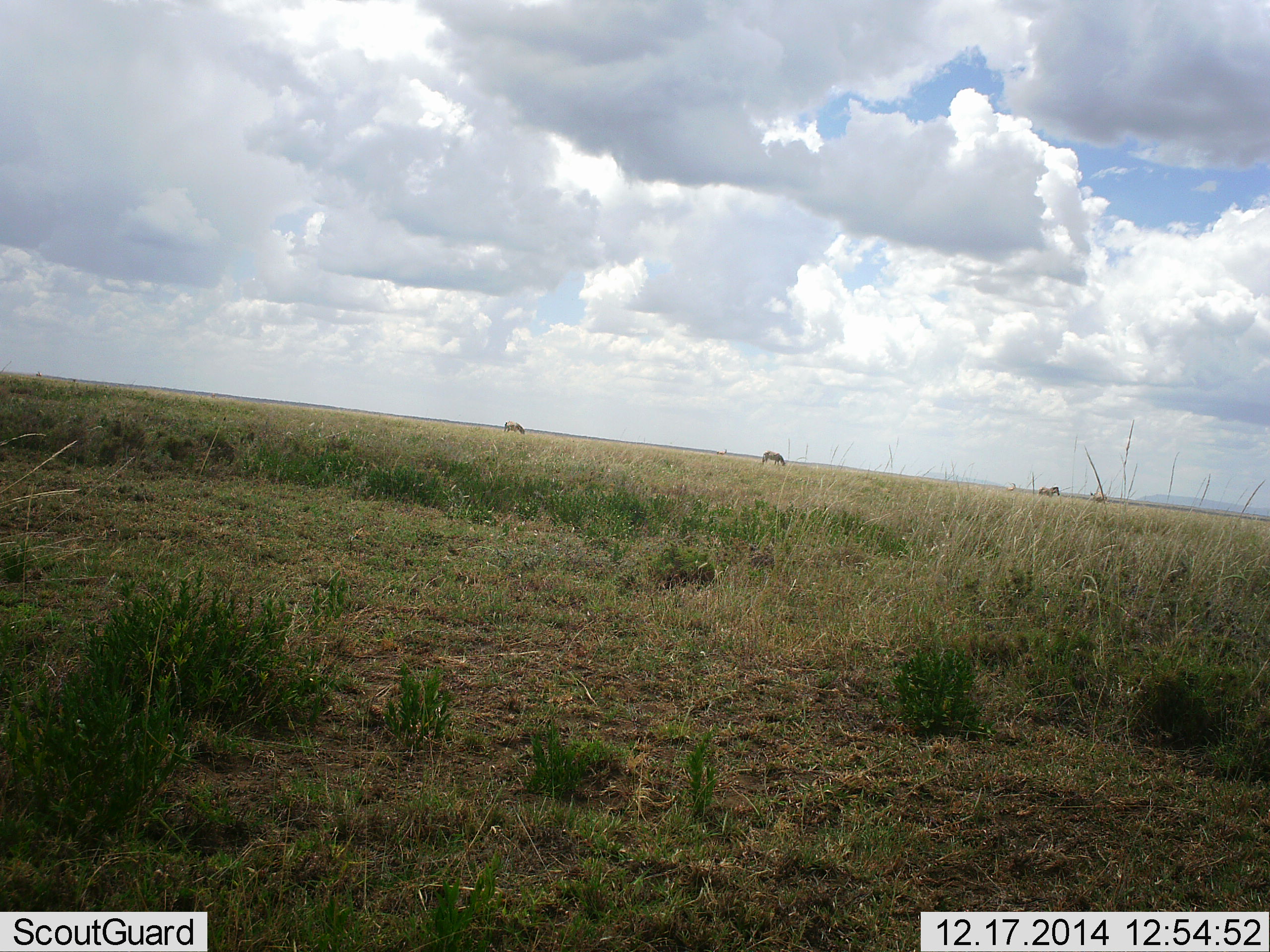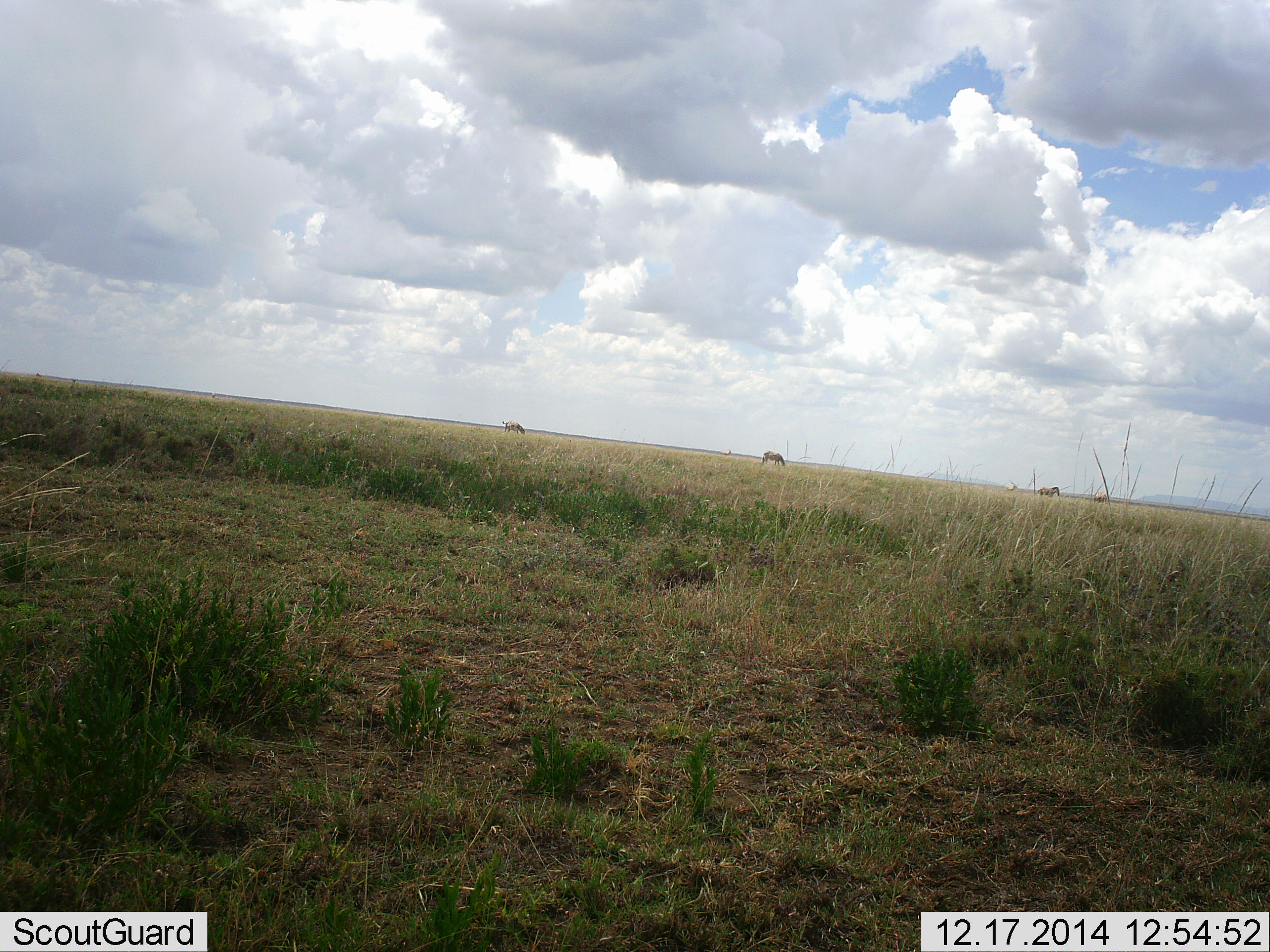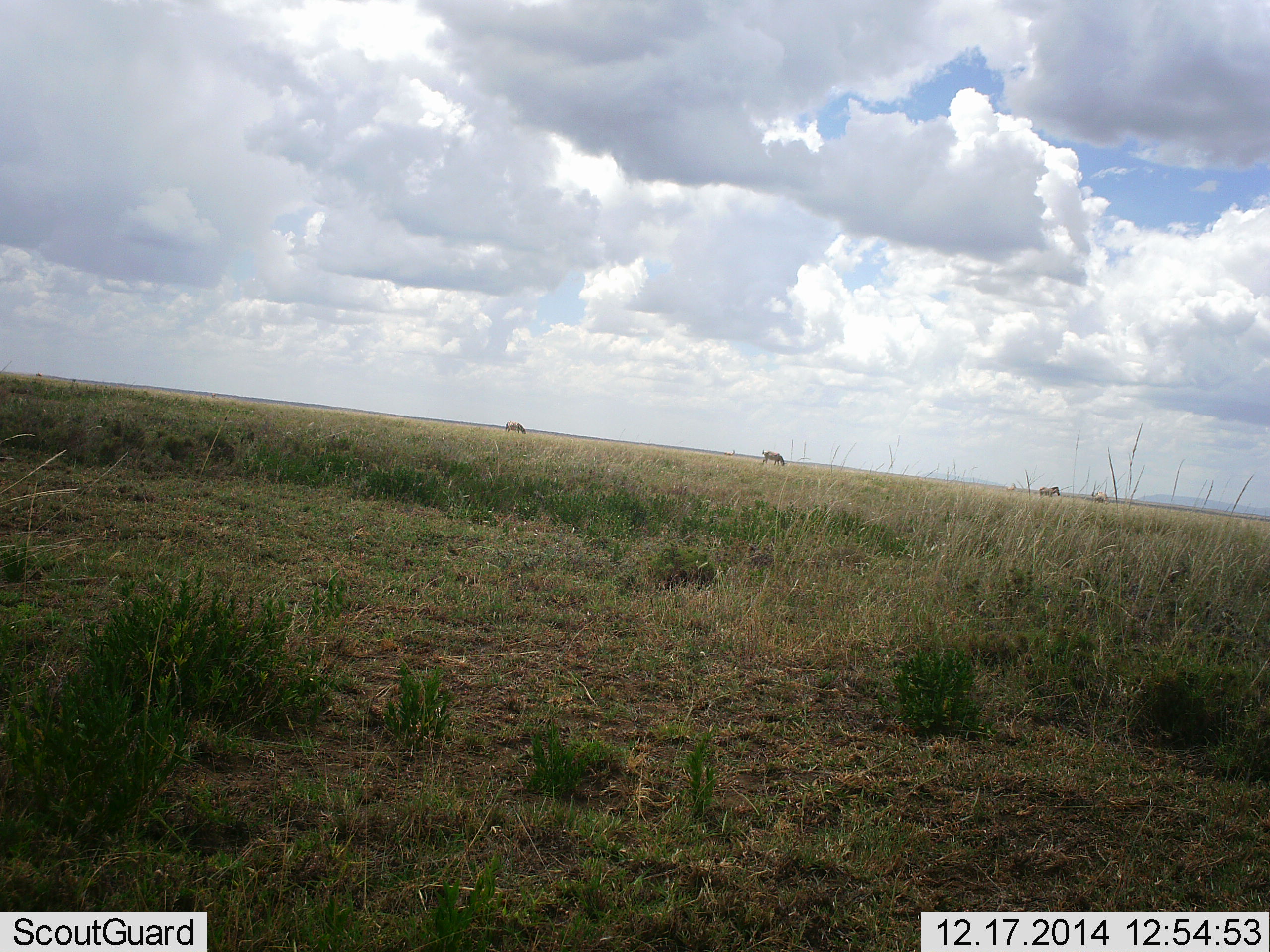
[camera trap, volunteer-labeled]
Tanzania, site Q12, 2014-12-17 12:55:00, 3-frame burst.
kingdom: Animalia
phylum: Chordata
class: Mammalia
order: Perissodactyla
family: Equidae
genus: Equus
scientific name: Equus quagga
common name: plains zebra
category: zebra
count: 4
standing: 60%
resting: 0%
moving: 0%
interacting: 0%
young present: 0%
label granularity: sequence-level